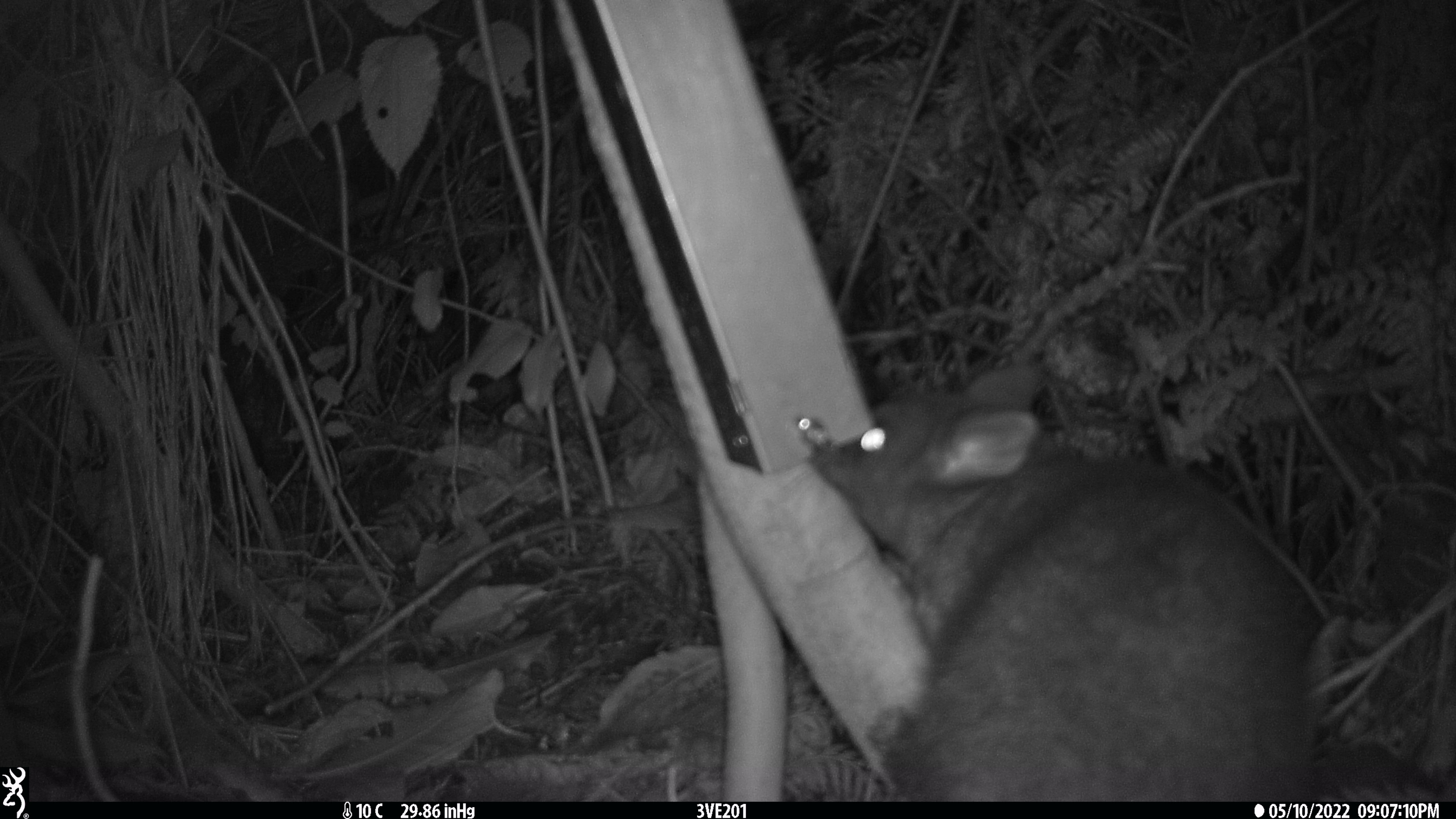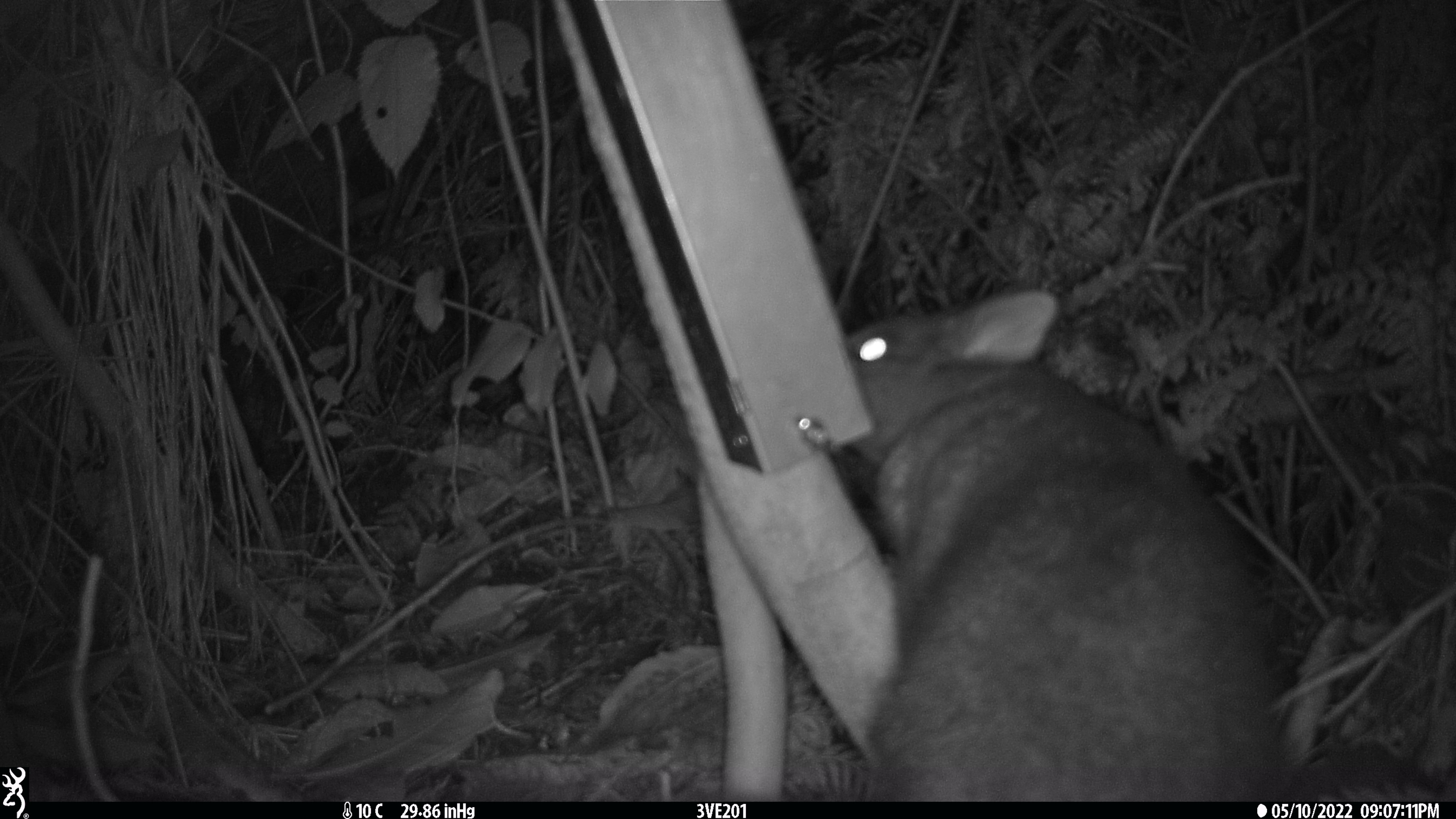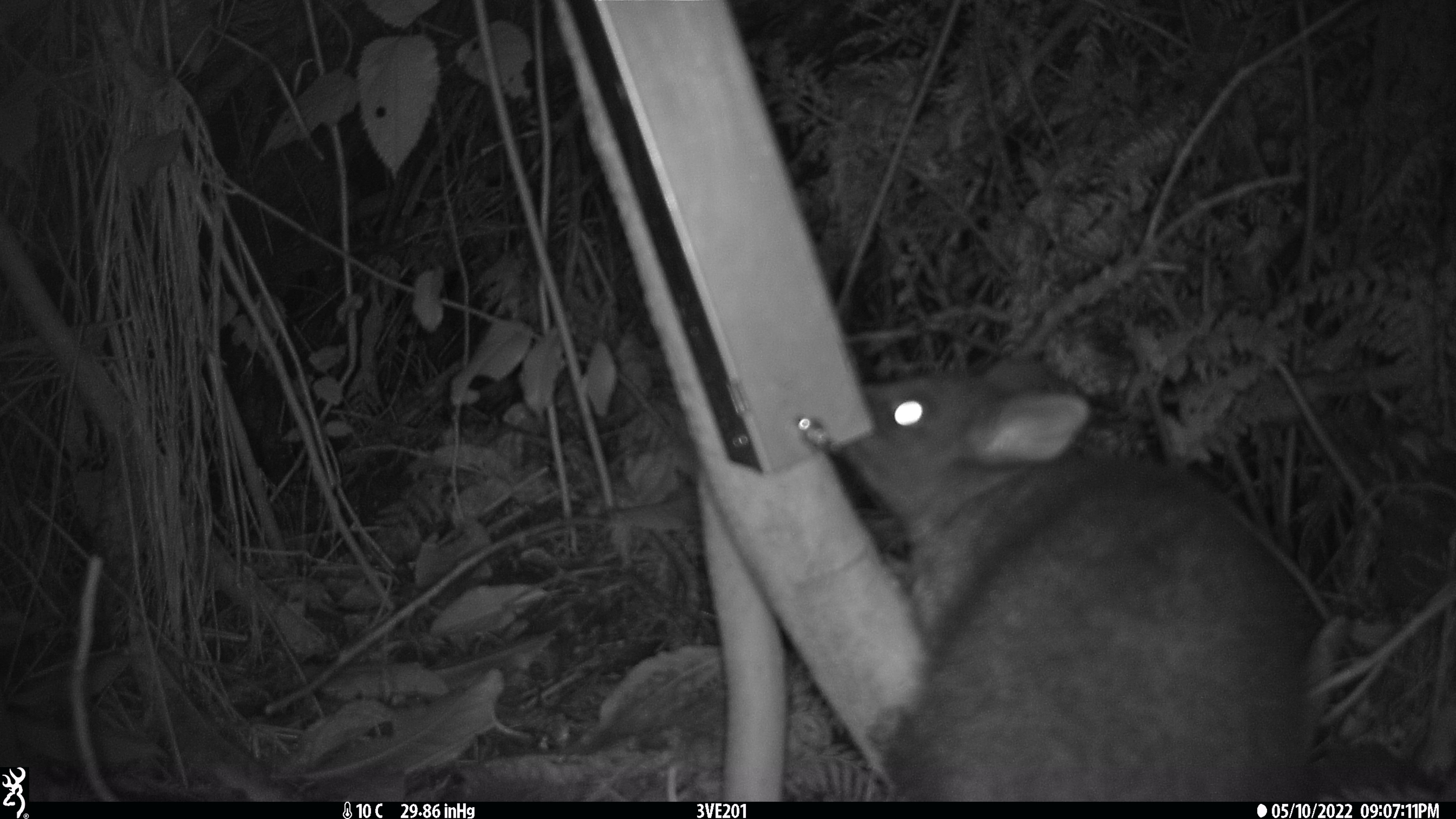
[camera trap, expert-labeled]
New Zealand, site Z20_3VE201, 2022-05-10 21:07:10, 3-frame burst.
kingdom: Animalia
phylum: Chordata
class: Mammalia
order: Diprotodontia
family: Phalangeridae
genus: Trichosurus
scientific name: Trichosurus vulpecula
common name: common brushtail possum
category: possum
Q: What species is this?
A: Possum (common brushtail possum) (Trichosurus vulpecula).